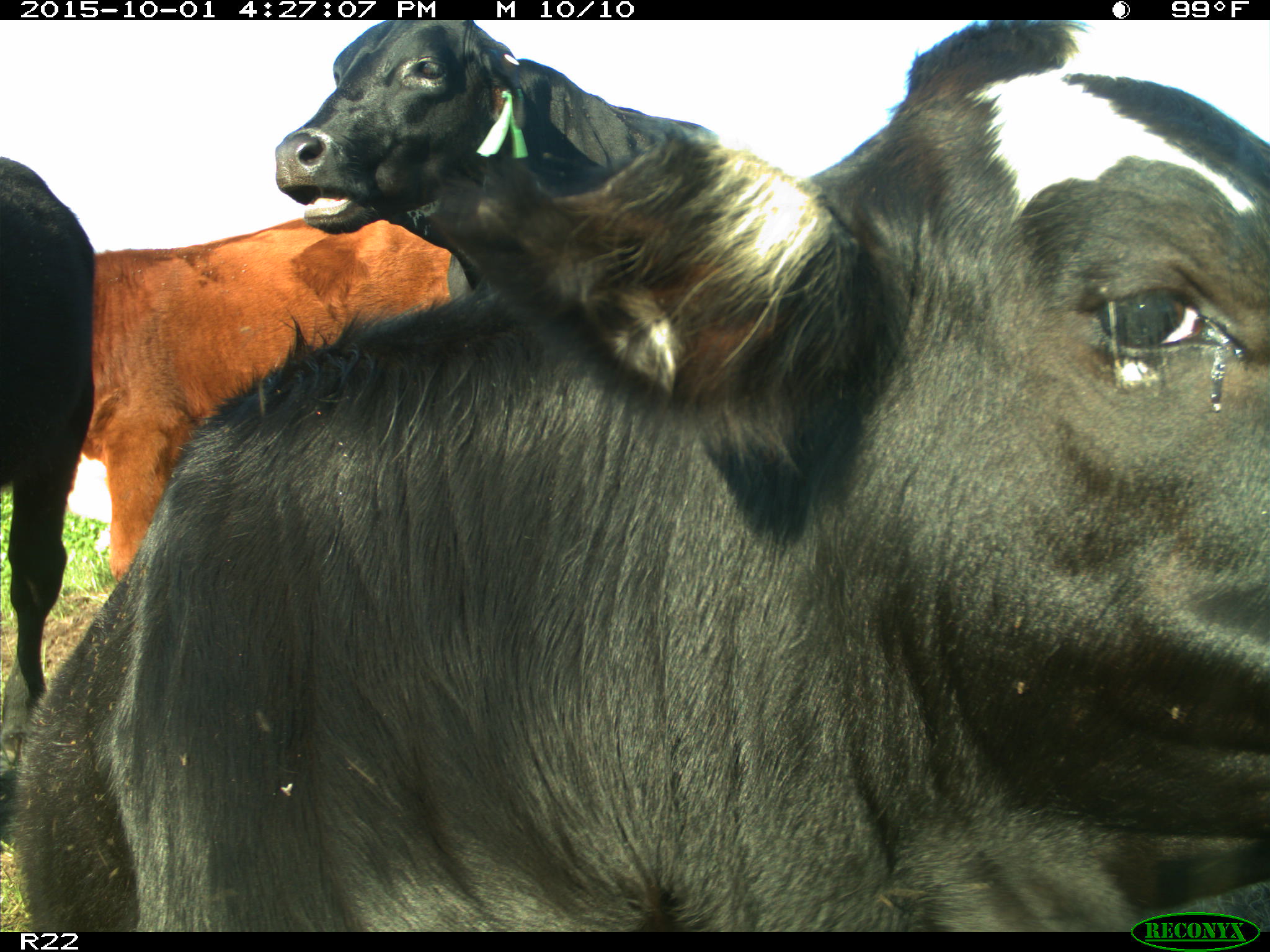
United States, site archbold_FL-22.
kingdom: Animalia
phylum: Chordata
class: Mammalia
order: Artiodactyla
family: Bovidae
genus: Bos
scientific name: Bos taurus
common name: domestic cow